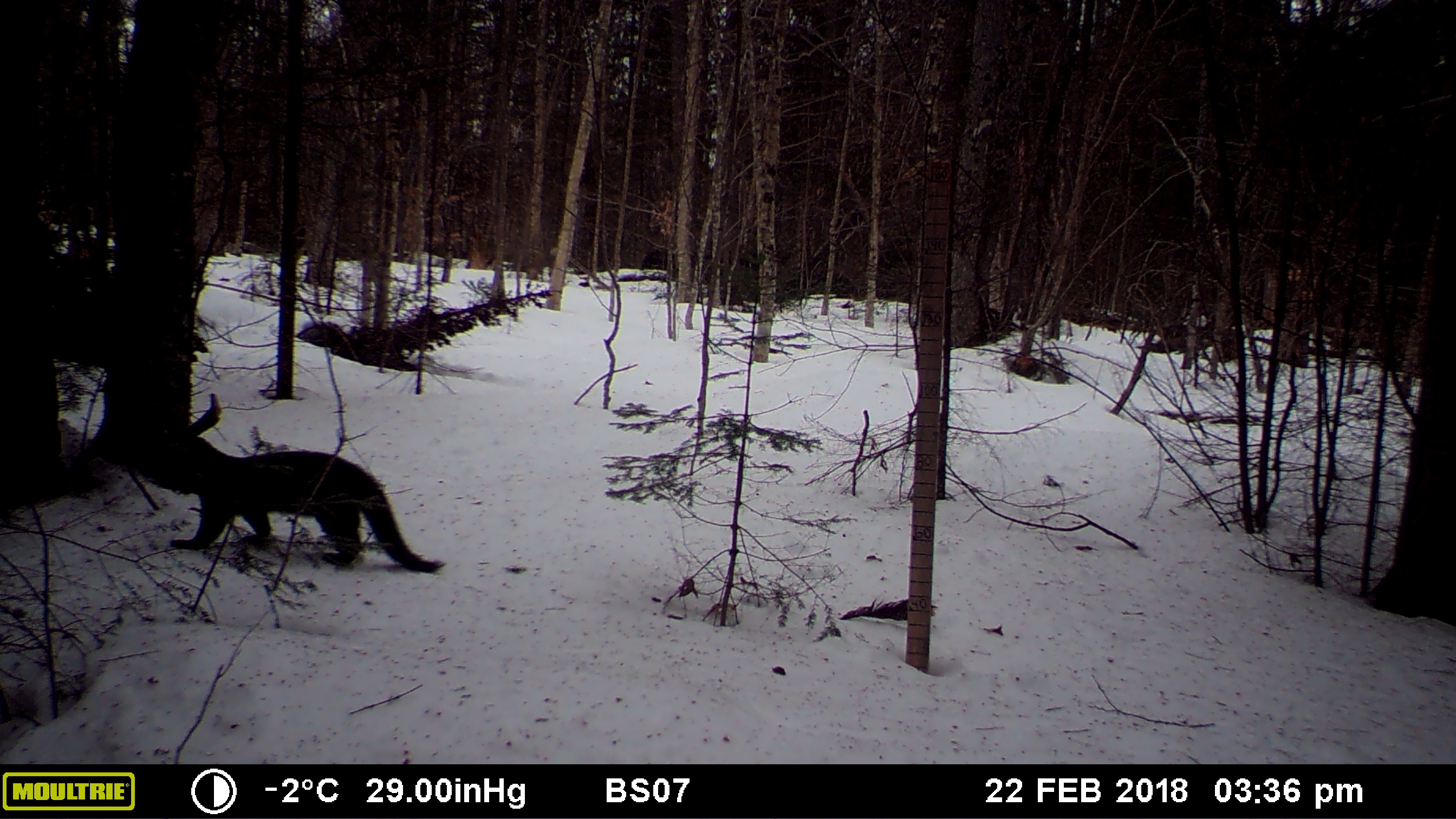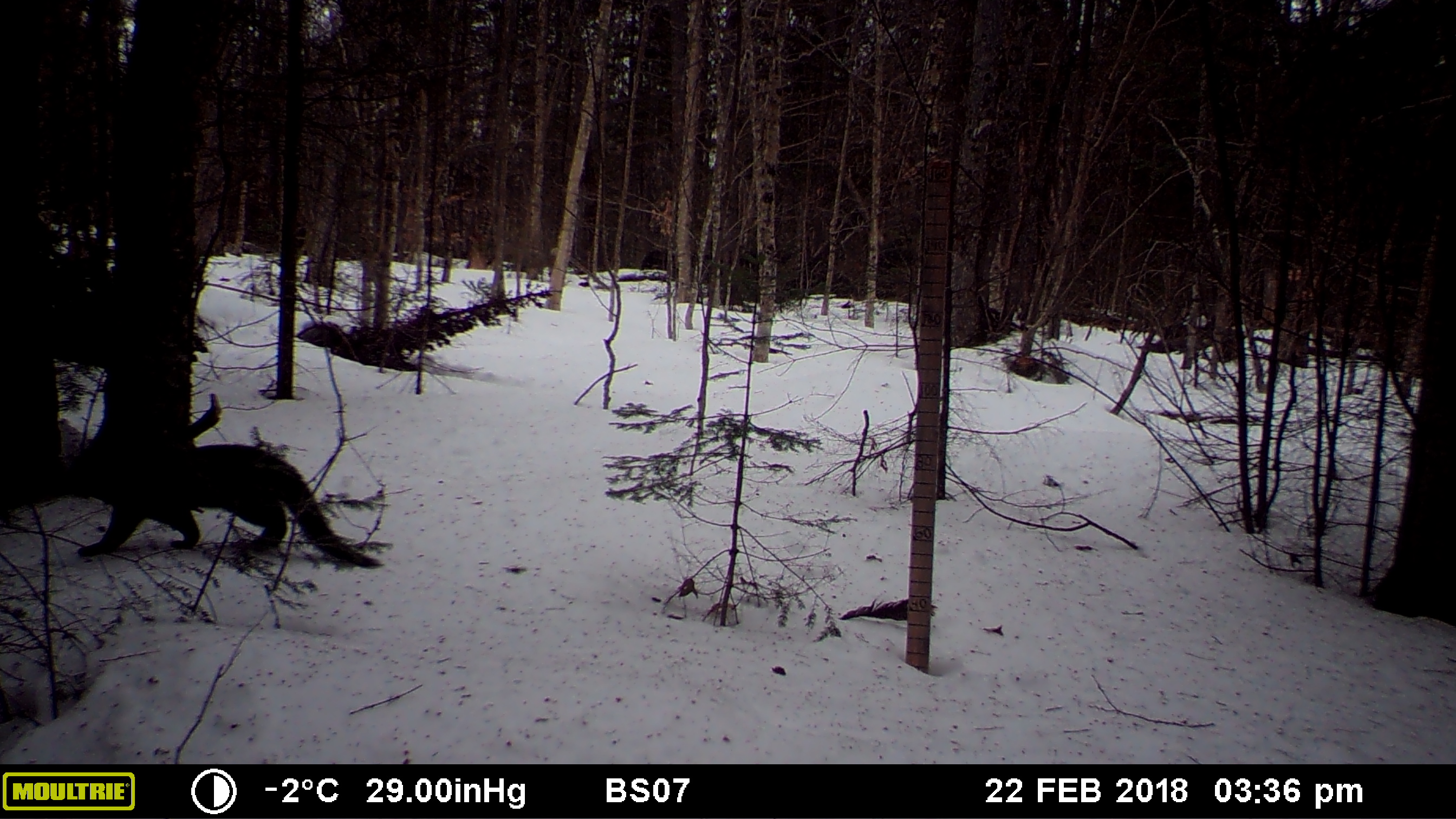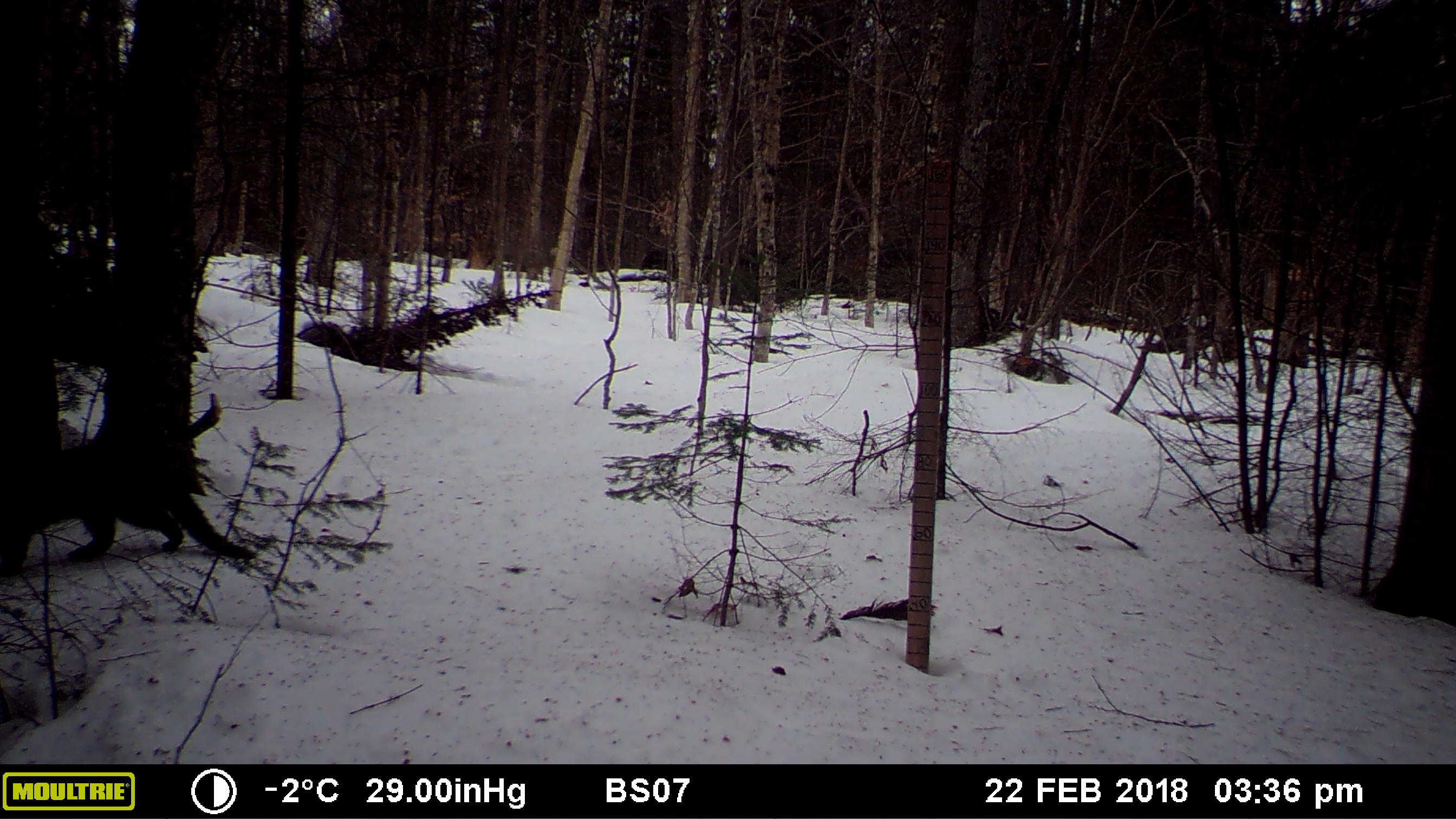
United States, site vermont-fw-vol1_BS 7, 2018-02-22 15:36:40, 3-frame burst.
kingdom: Animalia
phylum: Chordata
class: Mammalia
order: Carnivora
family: Mustelidae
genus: Pekania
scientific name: Pekania pennanti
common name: fisher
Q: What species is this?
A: Fisher (Pekania pennanti).